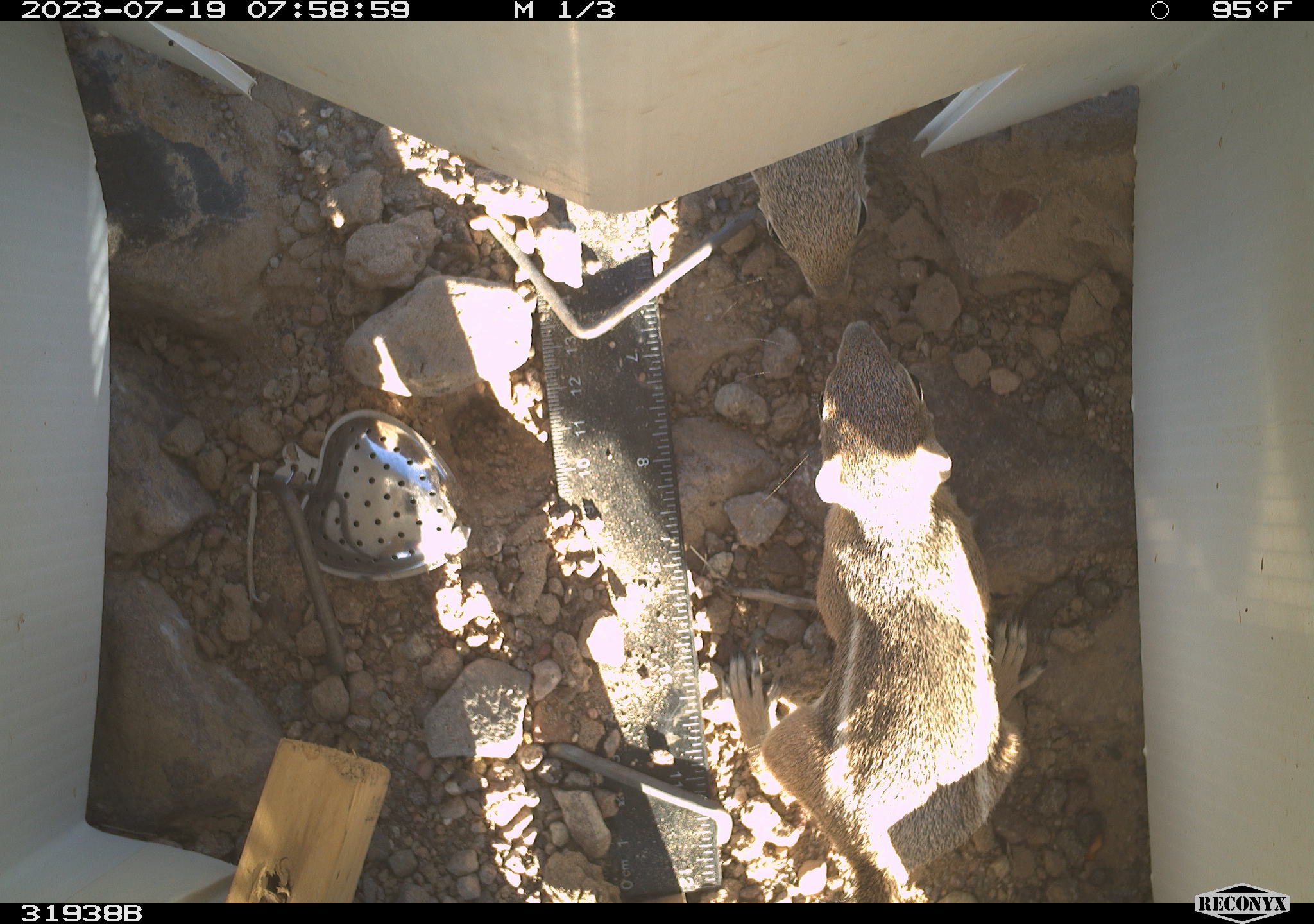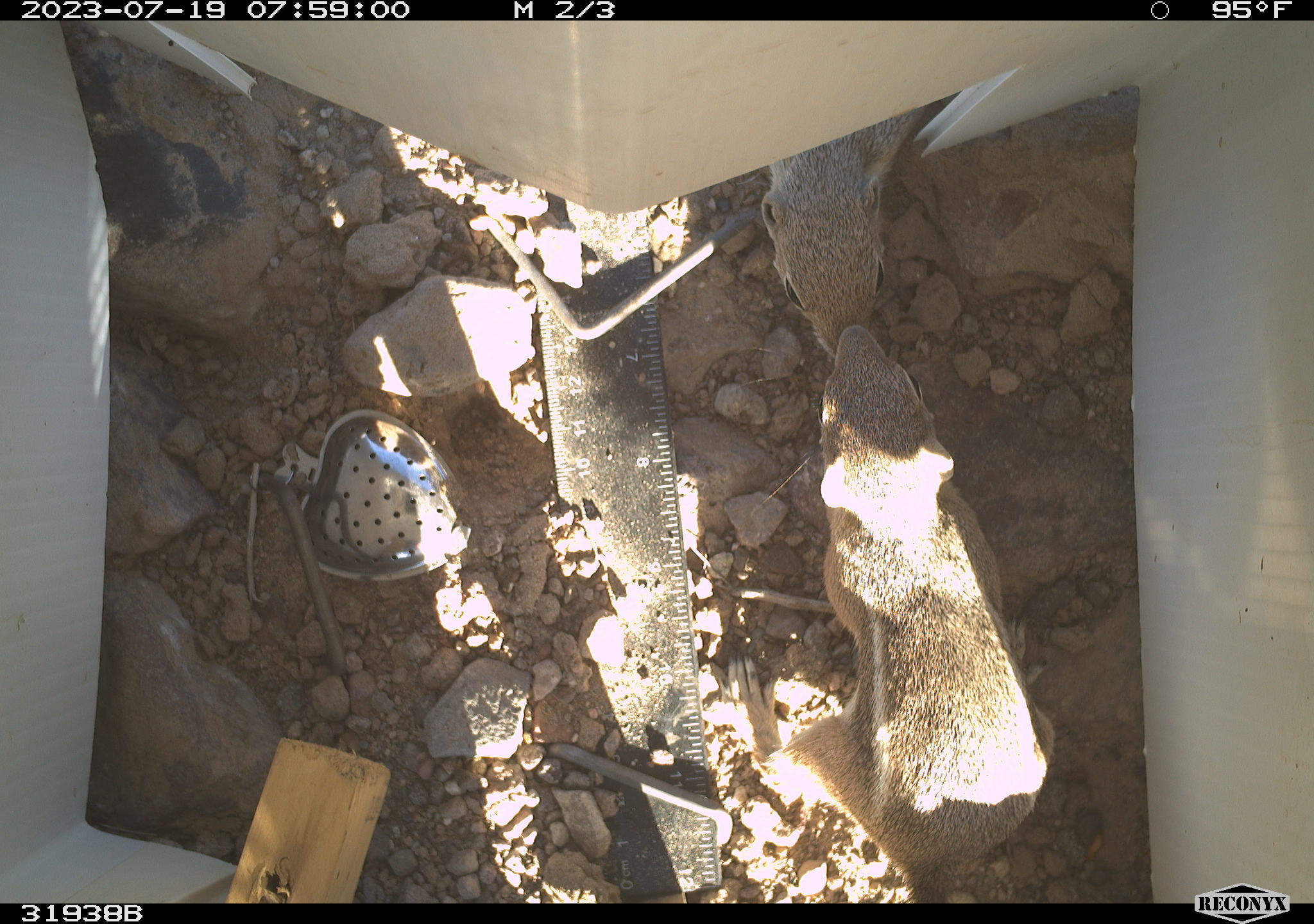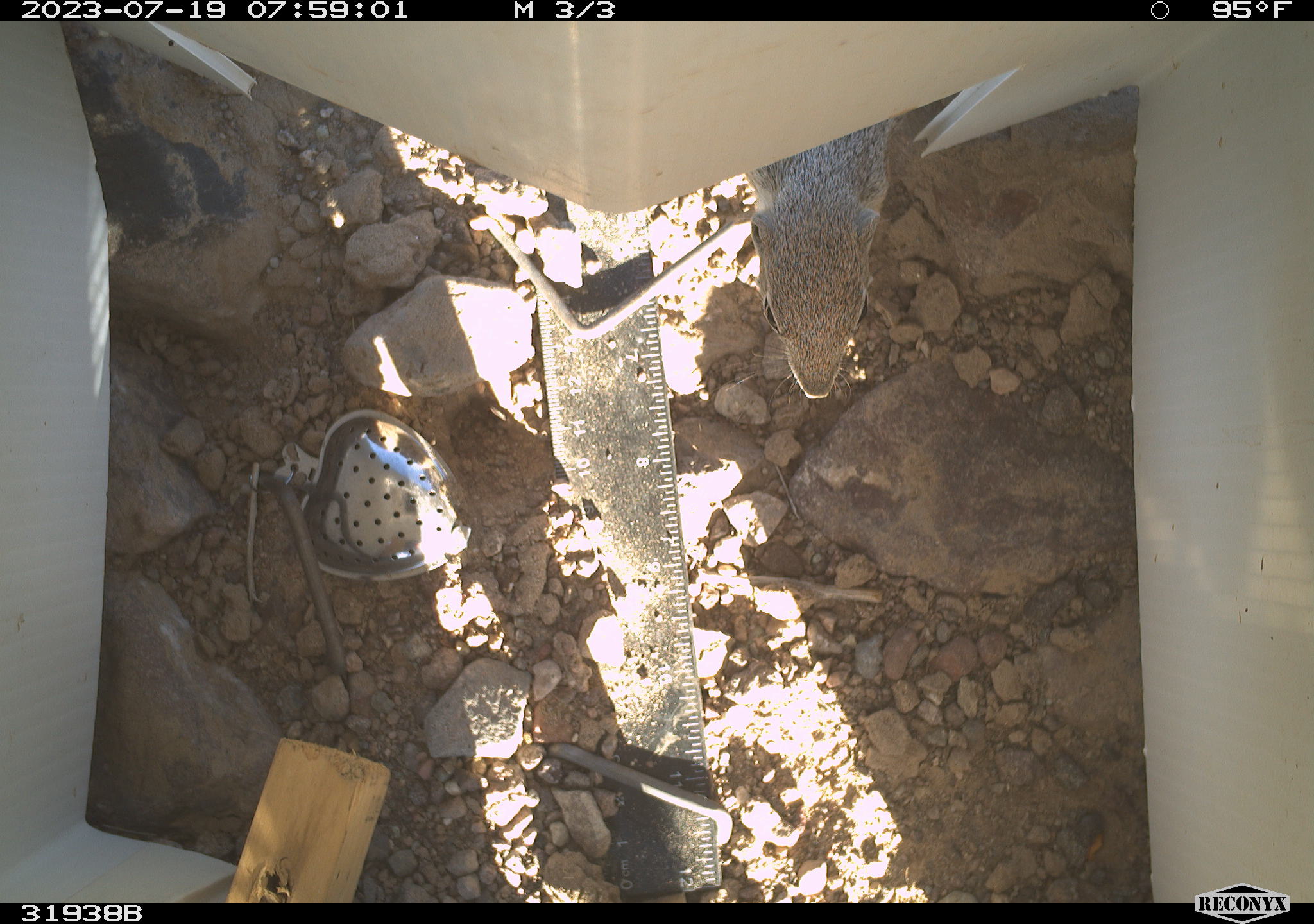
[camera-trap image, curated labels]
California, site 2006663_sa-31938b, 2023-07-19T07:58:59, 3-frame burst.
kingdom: Animalia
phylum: Chordata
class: Mammalia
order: Rodentia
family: Sciuridae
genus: Ammospermophilus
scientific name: Ammospermophilus leucurus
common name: white-tailed antelope squirrel